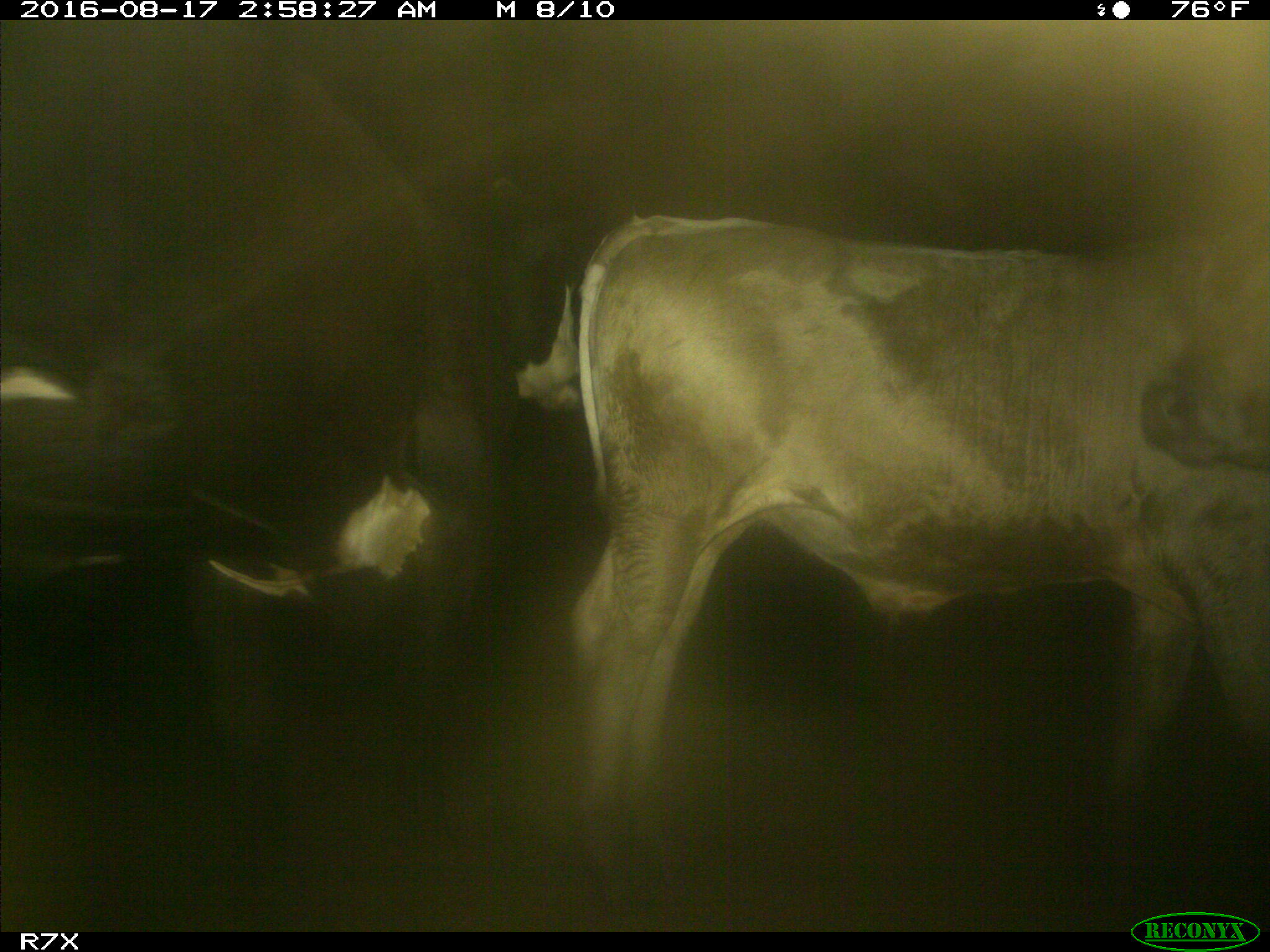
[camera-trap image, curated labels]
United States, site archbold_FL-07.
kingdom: Animalia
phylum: Chordata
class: Mammalia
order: Artiodactyla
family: Bovidae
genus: Bos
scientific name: Bos taurus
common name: domestic cow